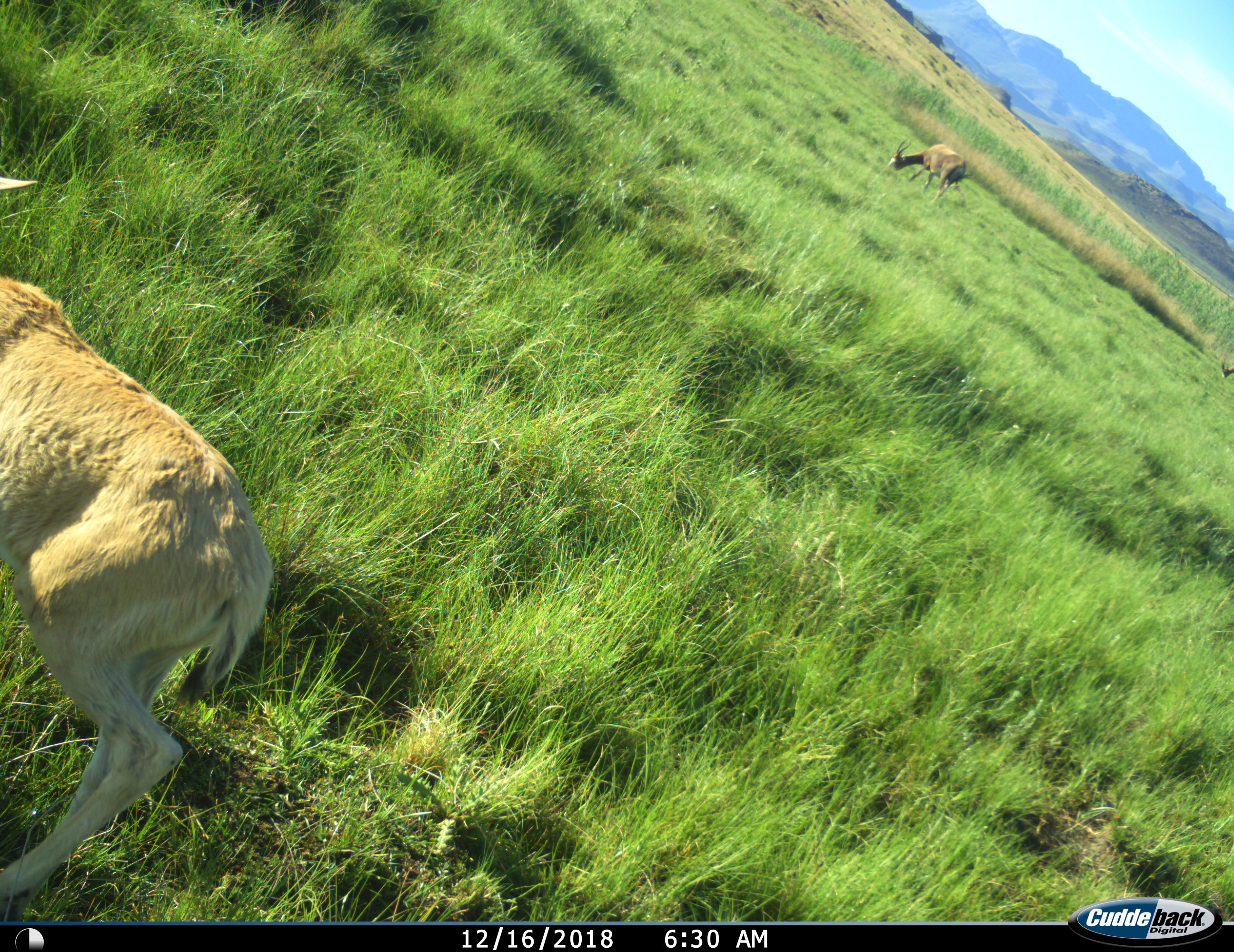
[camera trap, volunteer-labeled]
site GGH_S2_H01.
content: unidentified animal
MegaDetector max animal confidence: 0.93